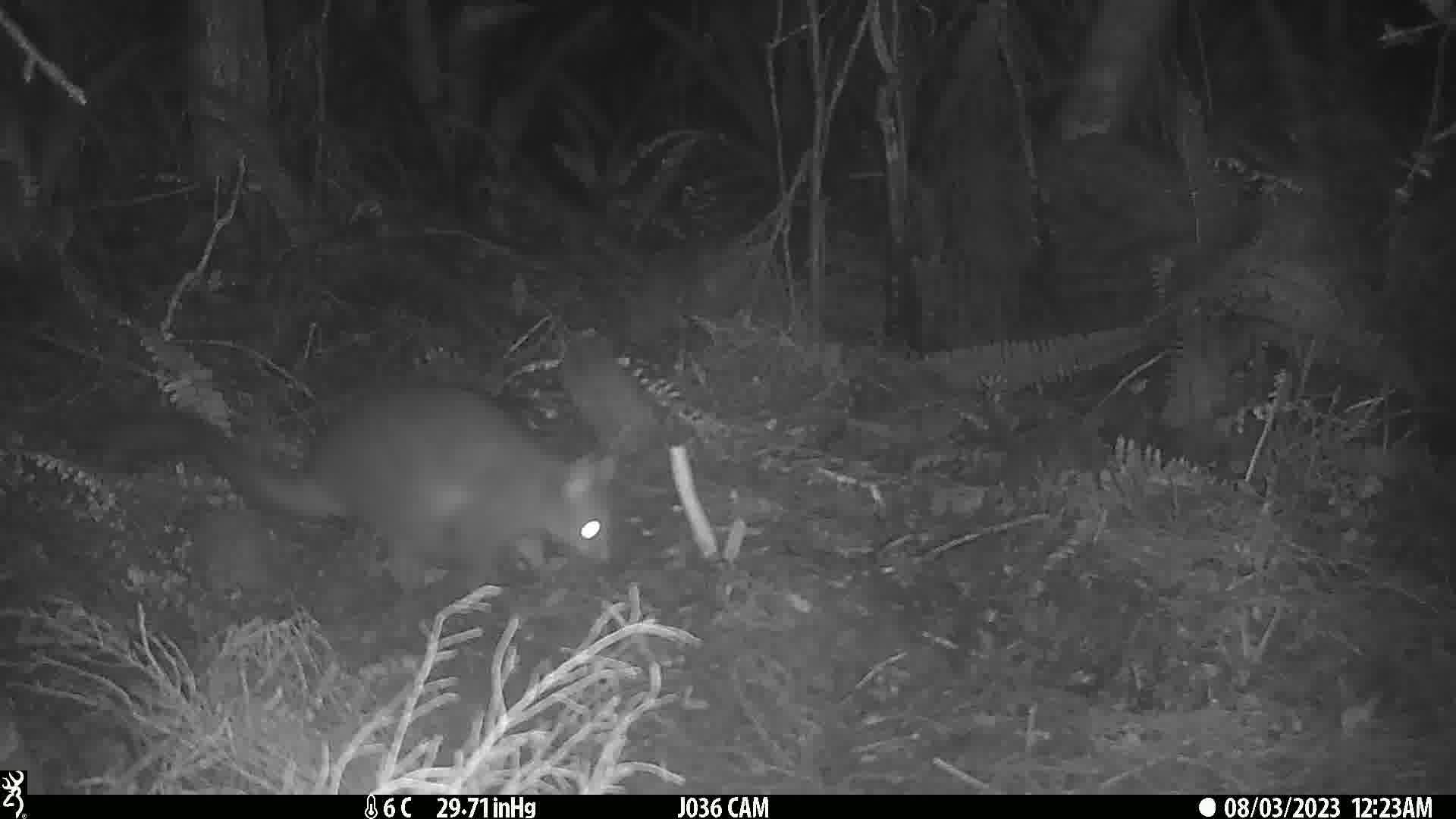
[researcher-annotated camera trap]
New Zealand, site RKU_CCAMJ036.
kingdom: Animalia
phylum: Chordata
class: Mammalia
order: Diprotodontia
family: Phalangeridae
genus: Trichosurus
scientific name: Trichosurus vulpecula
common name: common brushtail possum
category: possum